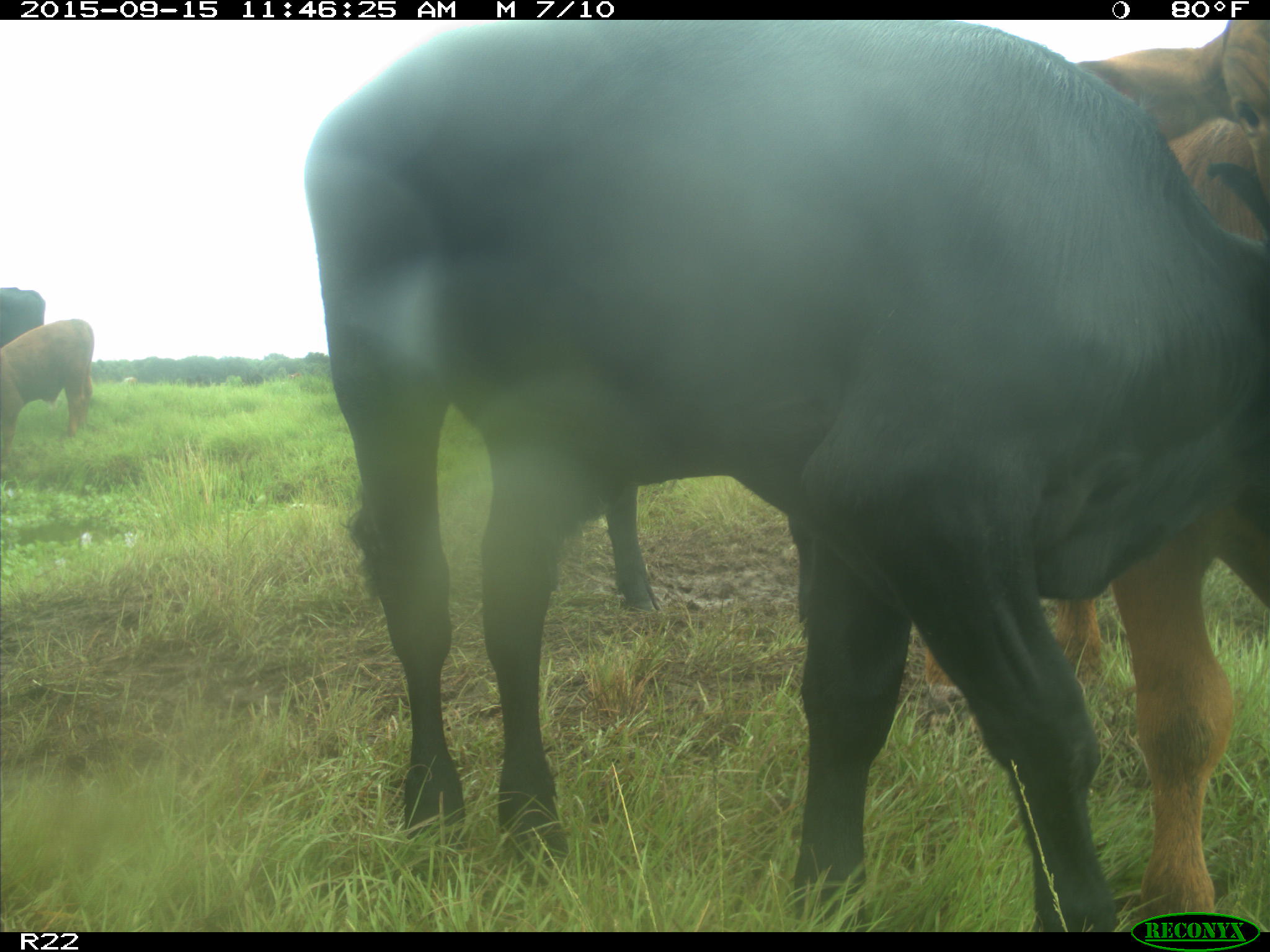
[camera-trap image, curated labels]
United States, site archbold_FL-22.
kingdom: Animalia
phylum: Chordata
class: Mammalia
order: Artiodactyla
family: Bovidae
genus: Bos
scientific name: Bos taurus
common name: domestic cow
Bos taurus (domestic cow).